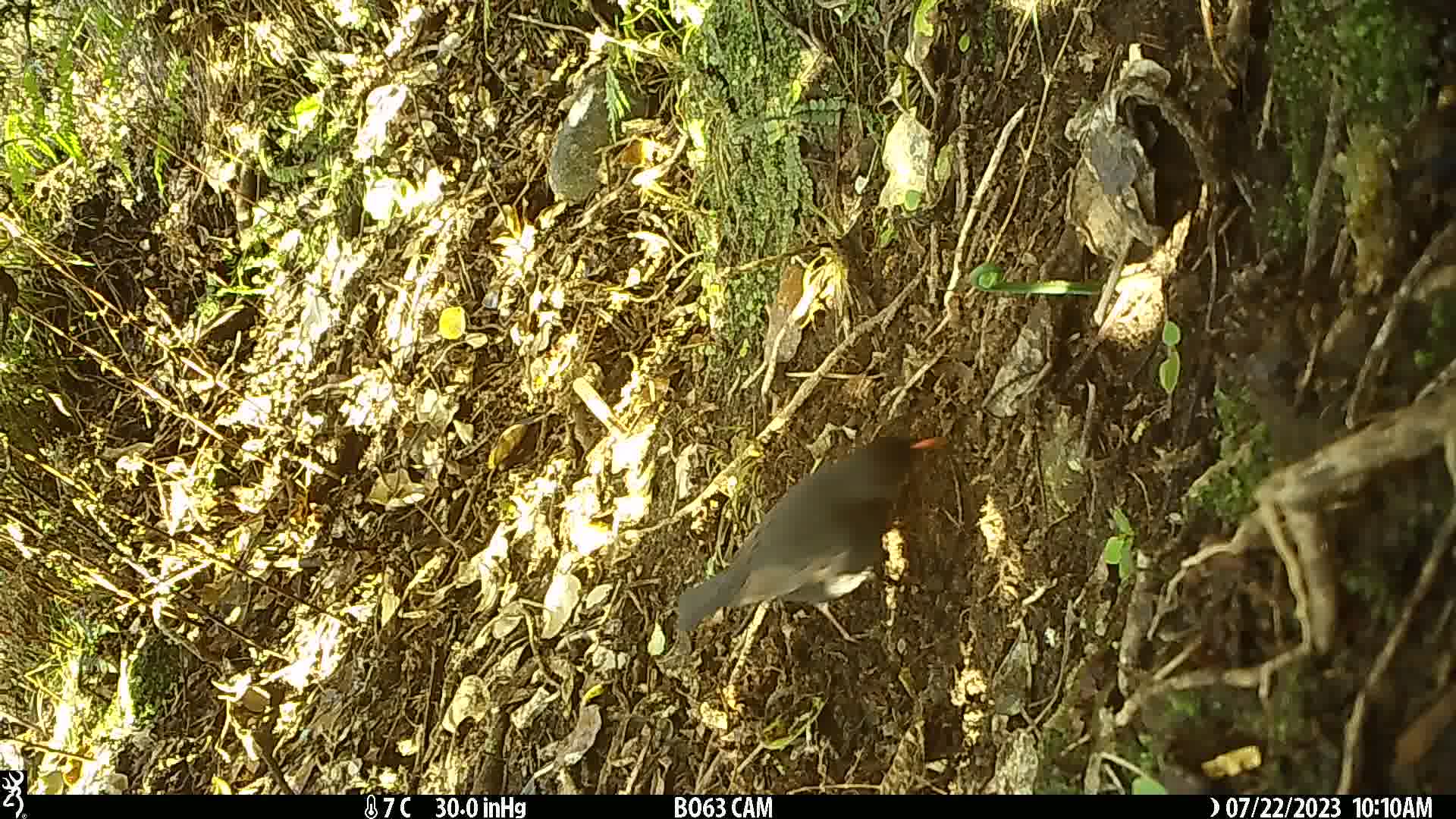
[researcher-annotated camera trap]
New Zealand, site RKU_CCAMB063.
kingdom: Animalia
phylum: Chordata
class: Aves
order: Passeriformes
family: Turdidae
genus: Turdus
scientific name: Turdus merula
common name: eurasian blackbird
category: blackbird